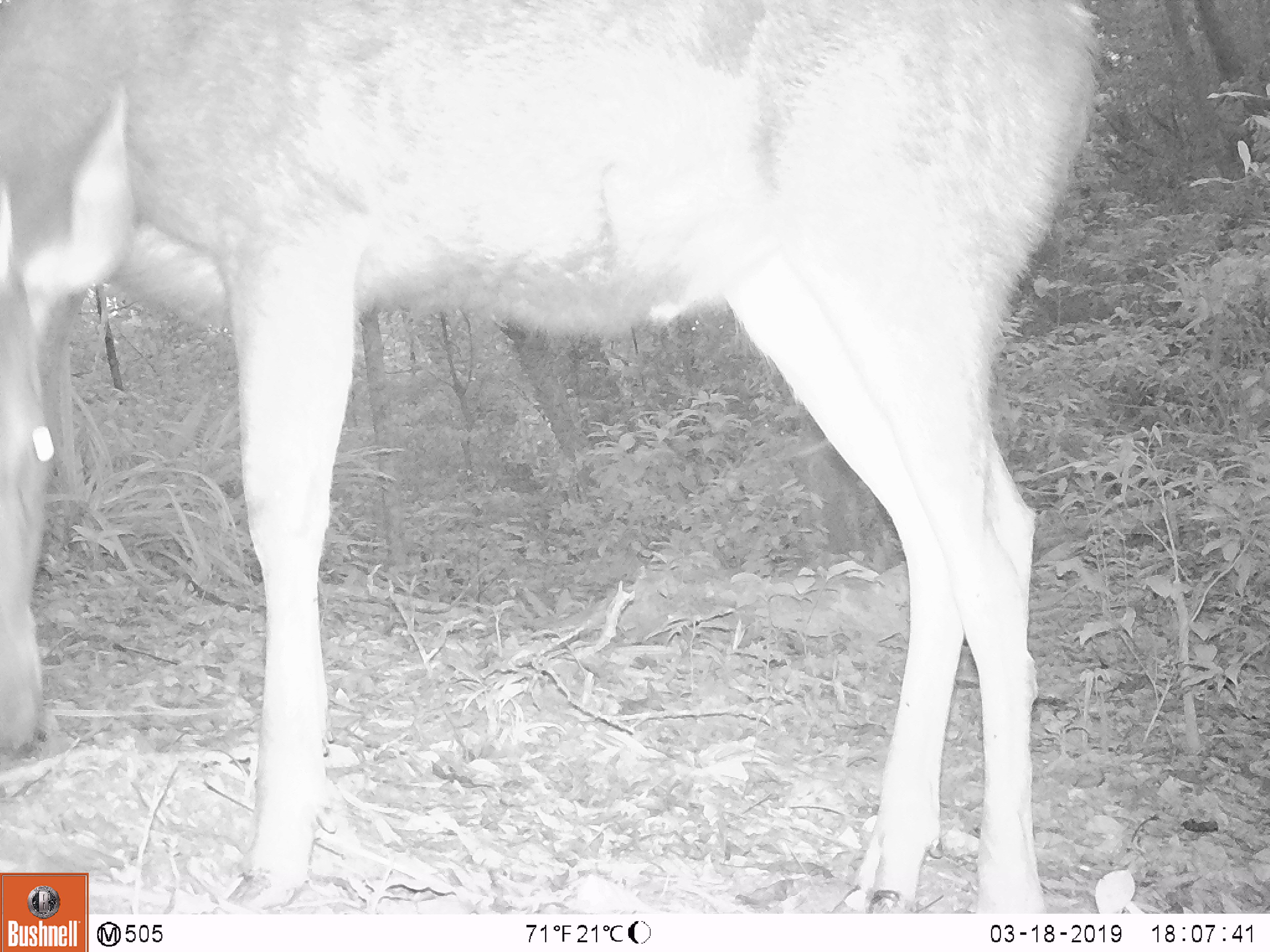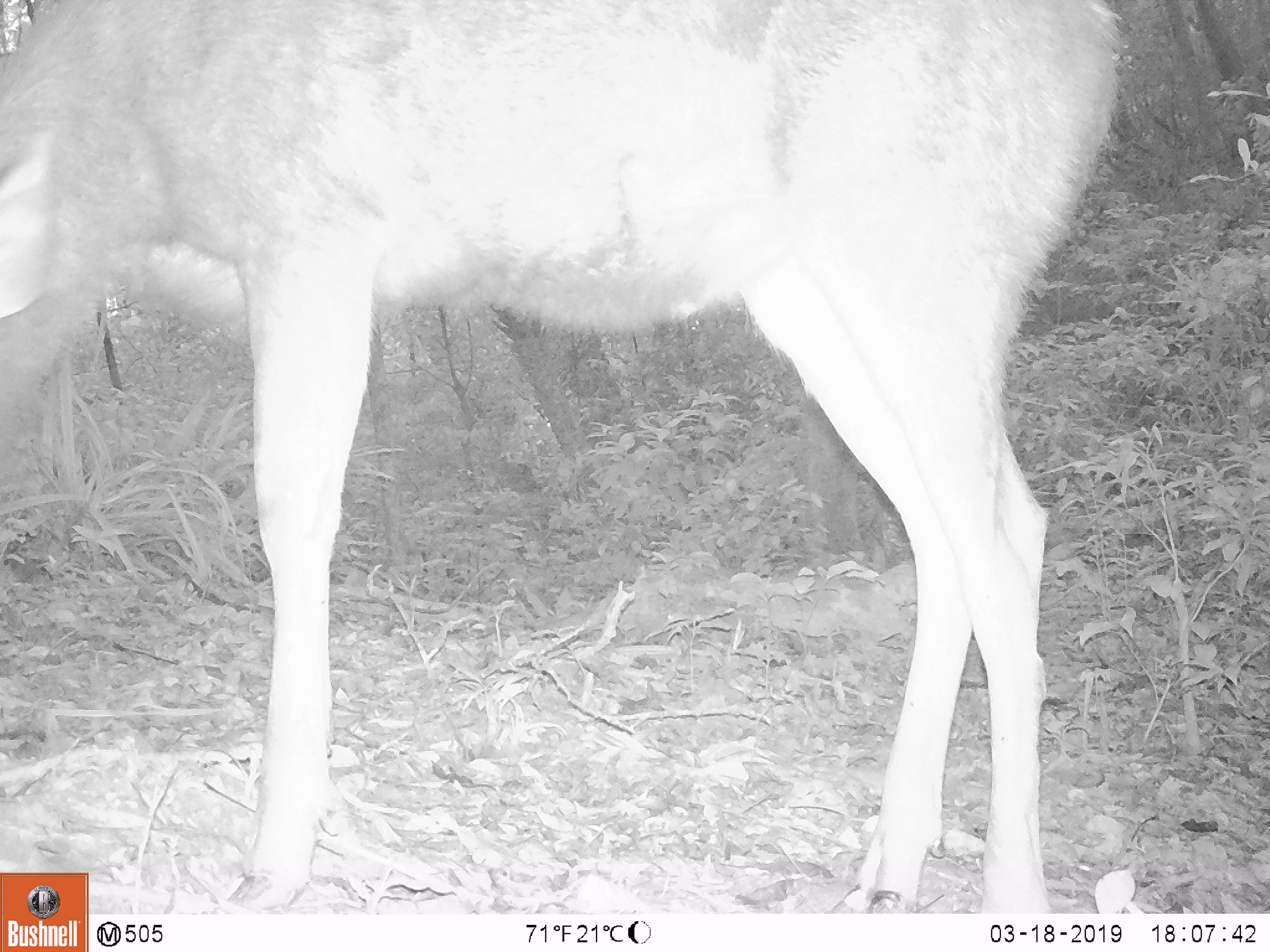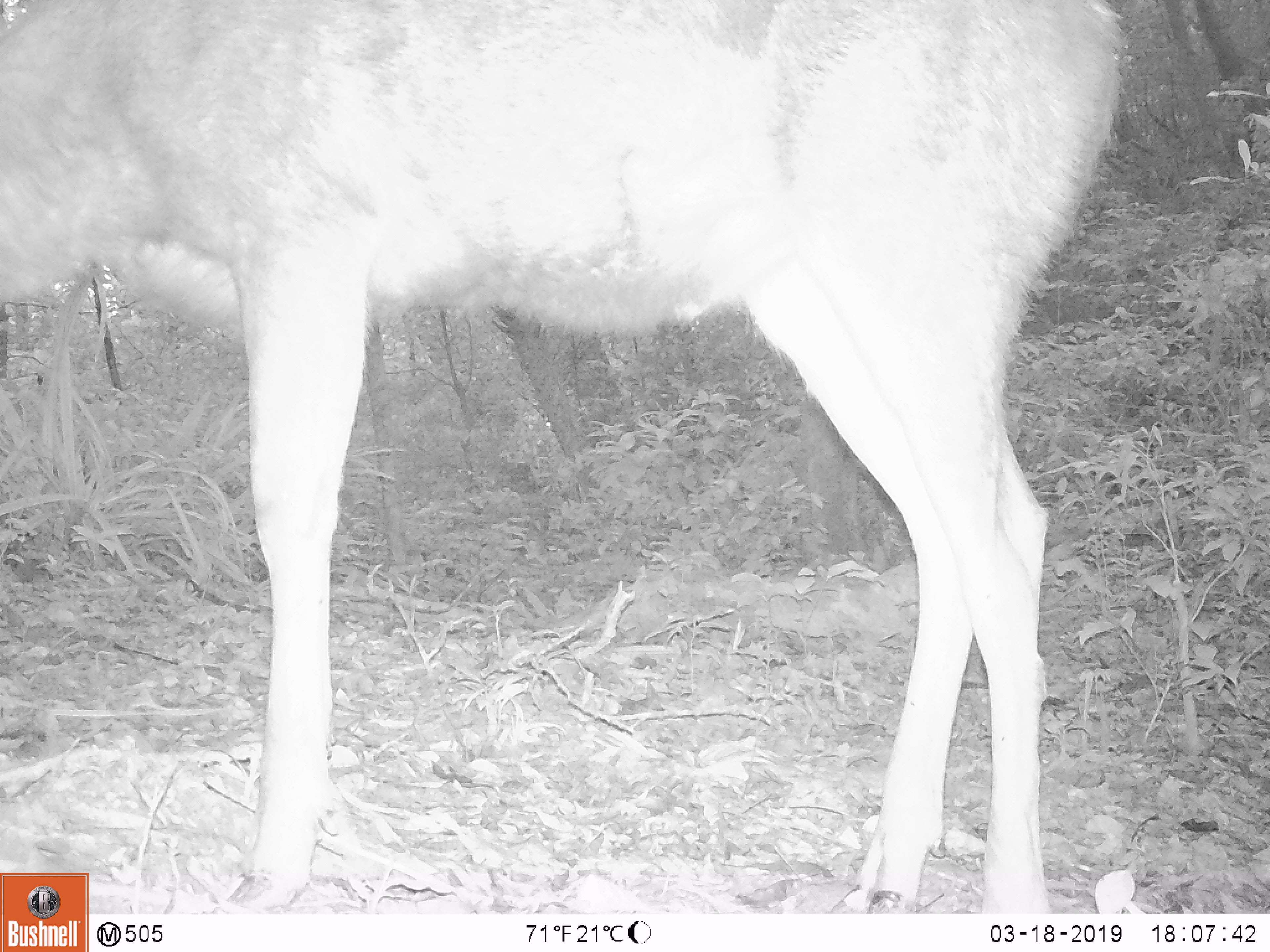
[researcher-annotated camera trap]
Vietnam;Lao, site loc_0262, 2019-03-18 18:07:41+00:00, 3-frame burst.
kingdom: Animalia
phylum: Chordata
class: Mammalia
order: Artiodactyla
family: Cervidae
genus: Rusa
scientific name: Rusa unicolor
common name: sambar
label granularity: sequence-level